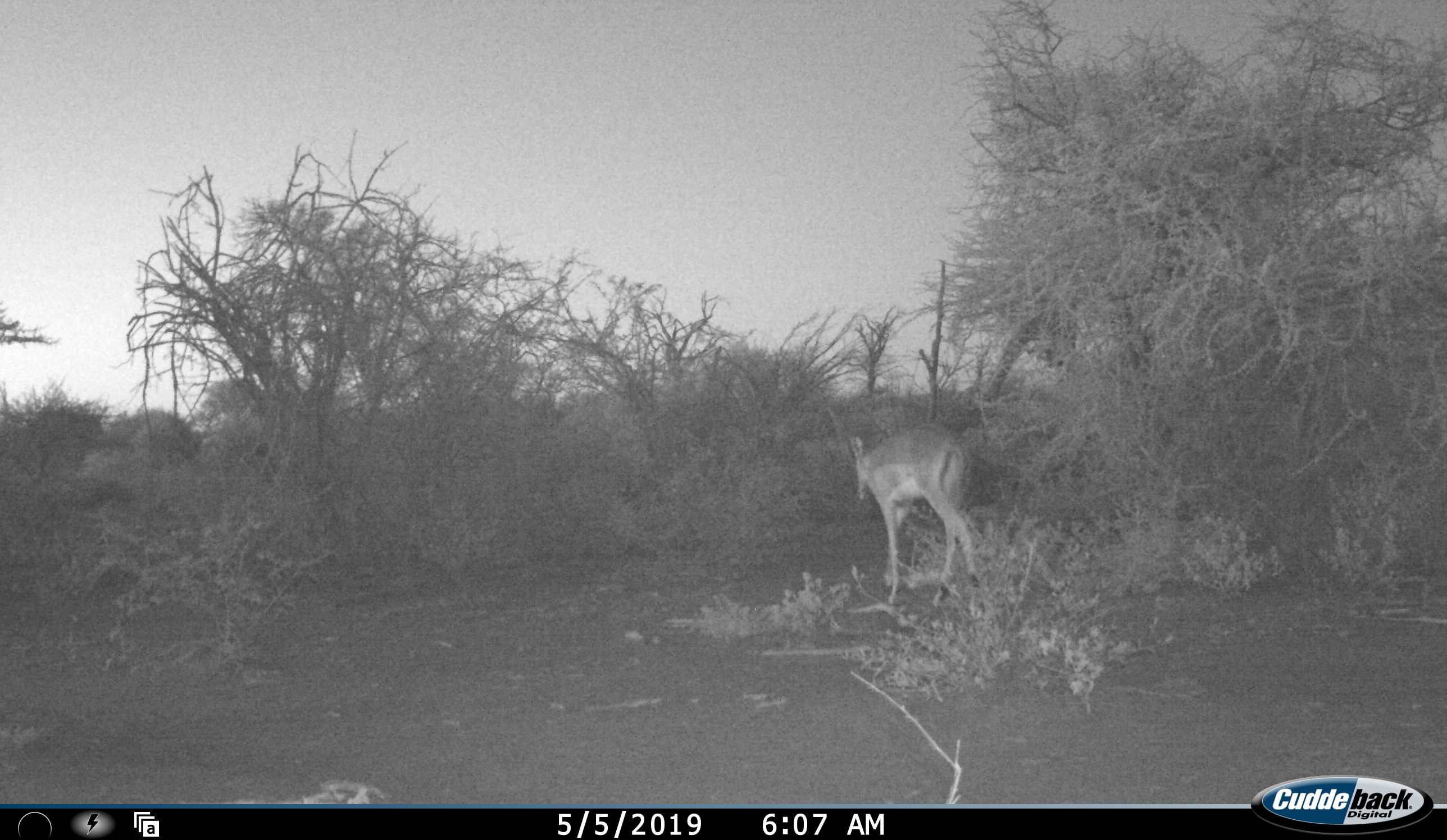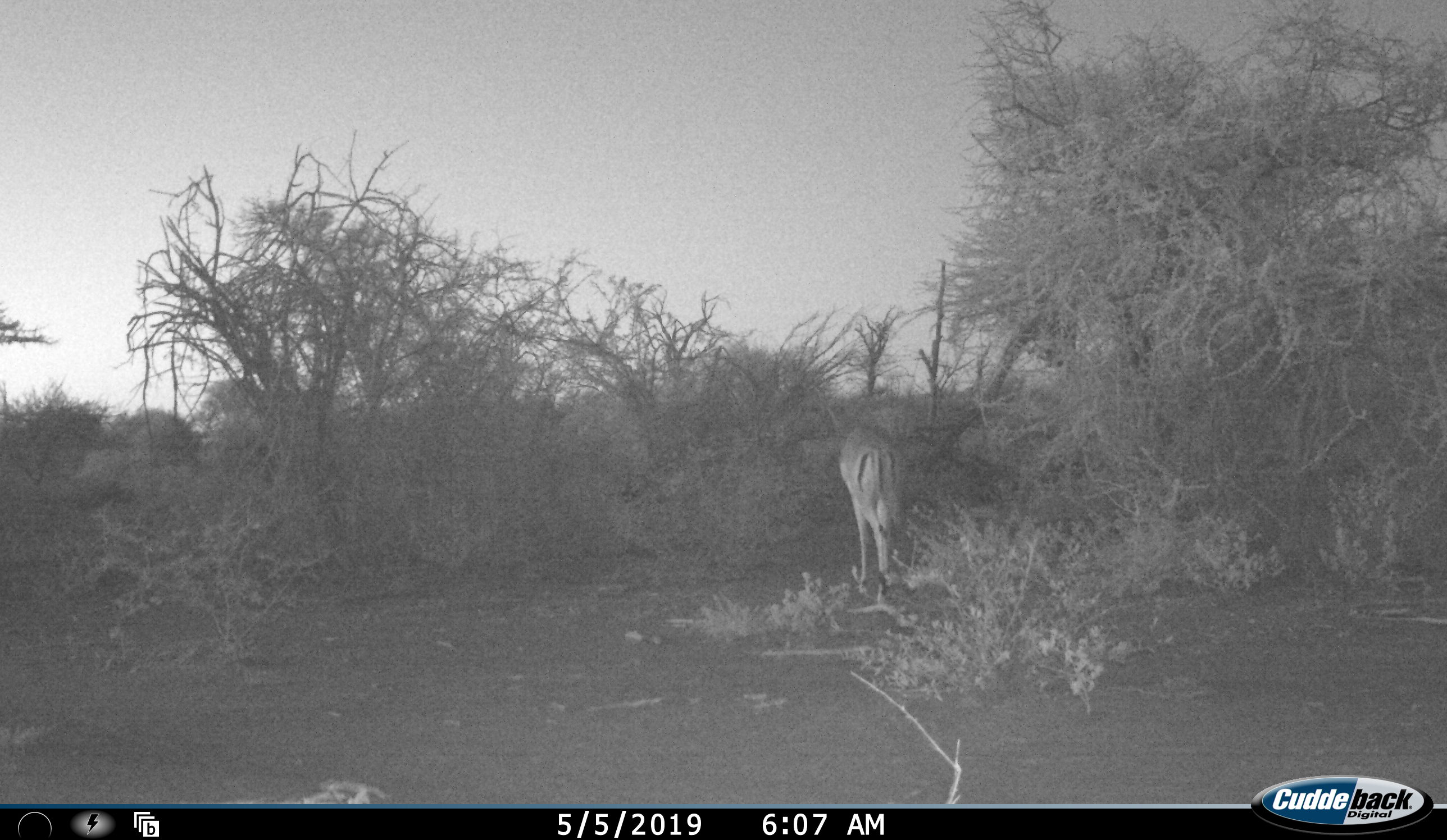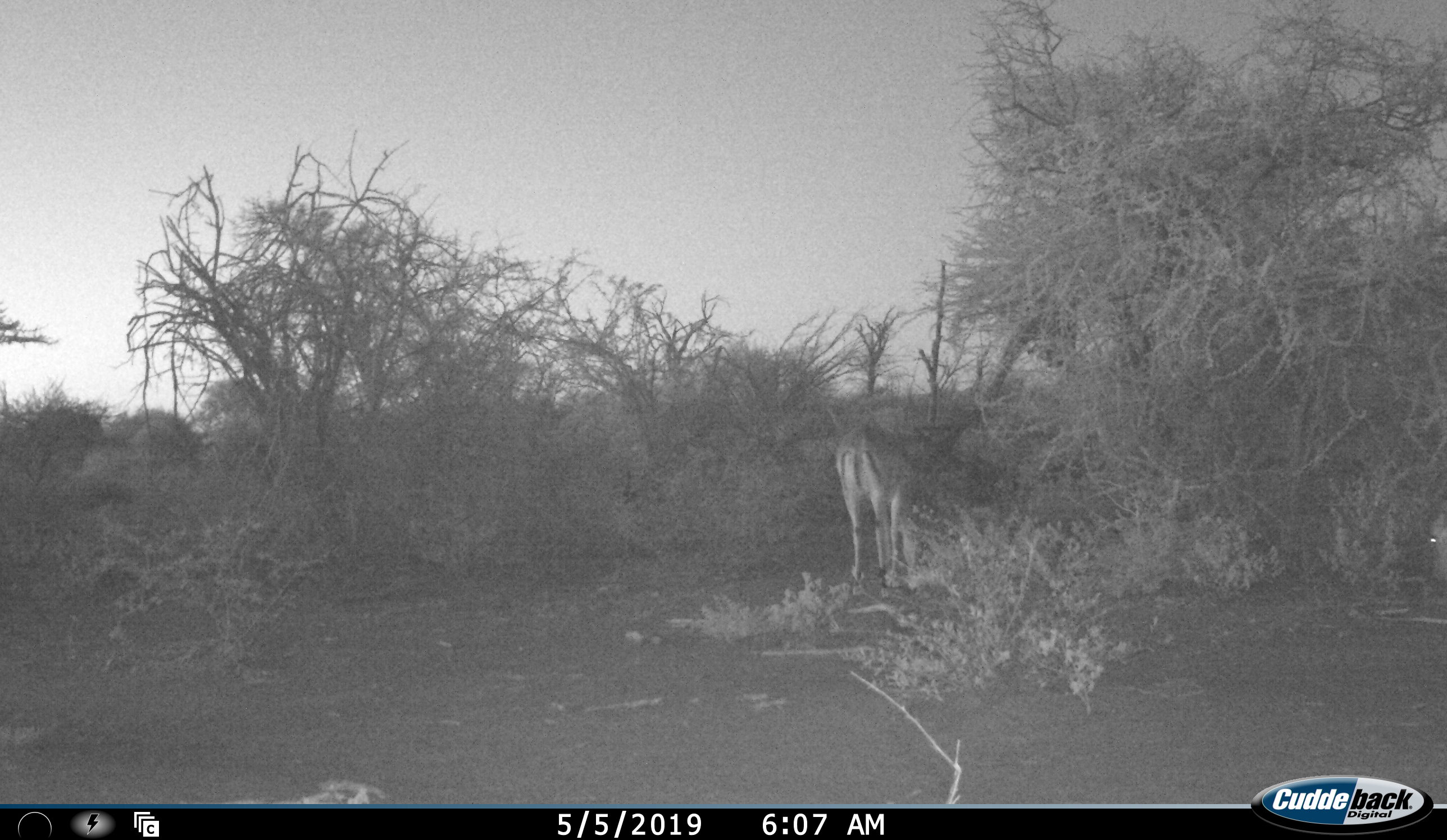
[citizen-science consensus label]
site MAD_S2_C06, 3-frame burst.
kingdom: Animalia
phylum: Chordata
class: Mammalia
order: Artiodactyla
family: Bovidae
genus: Aepyceros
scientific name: Aepyceros melampus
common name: impala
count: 2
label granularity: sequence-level